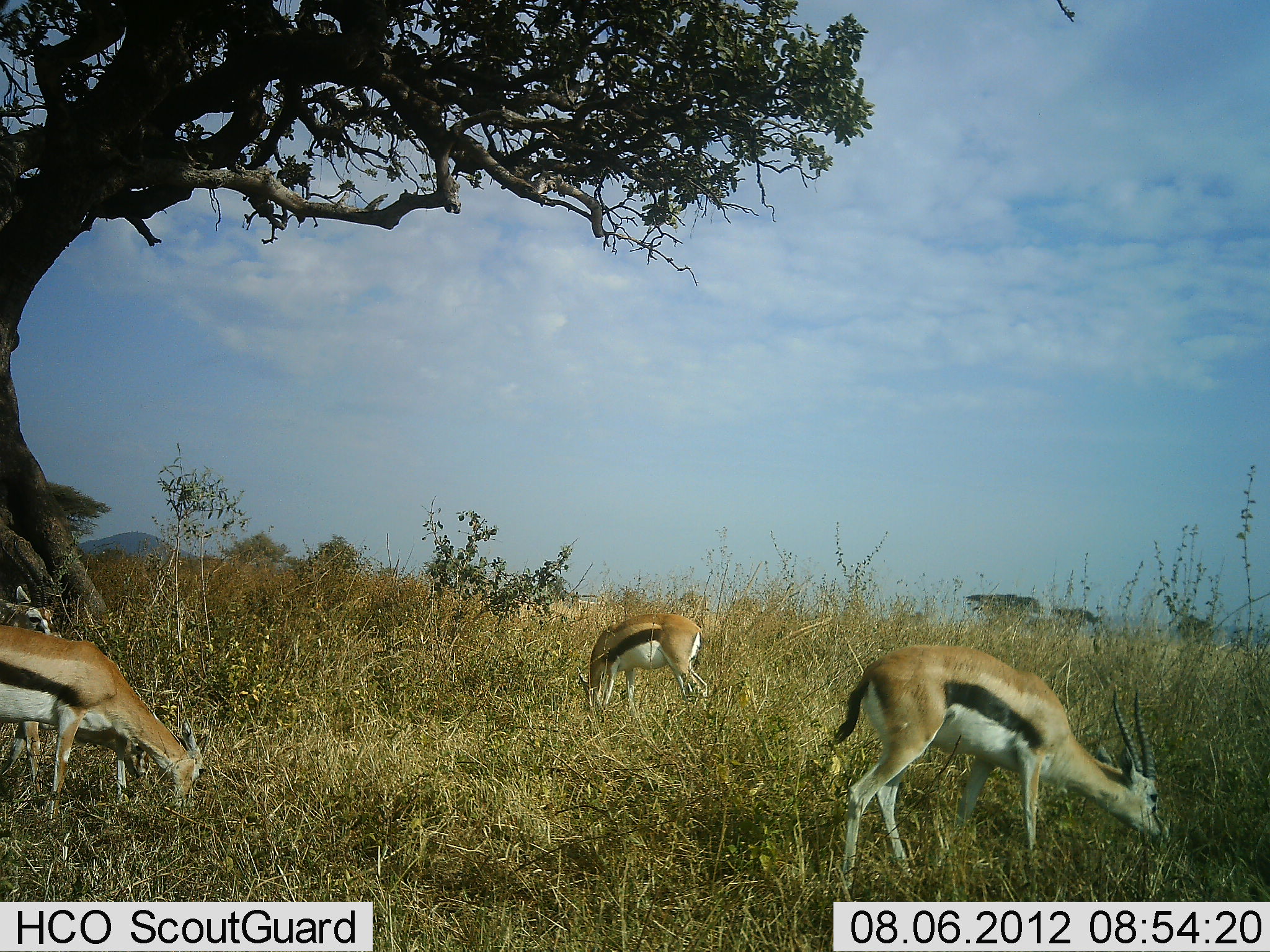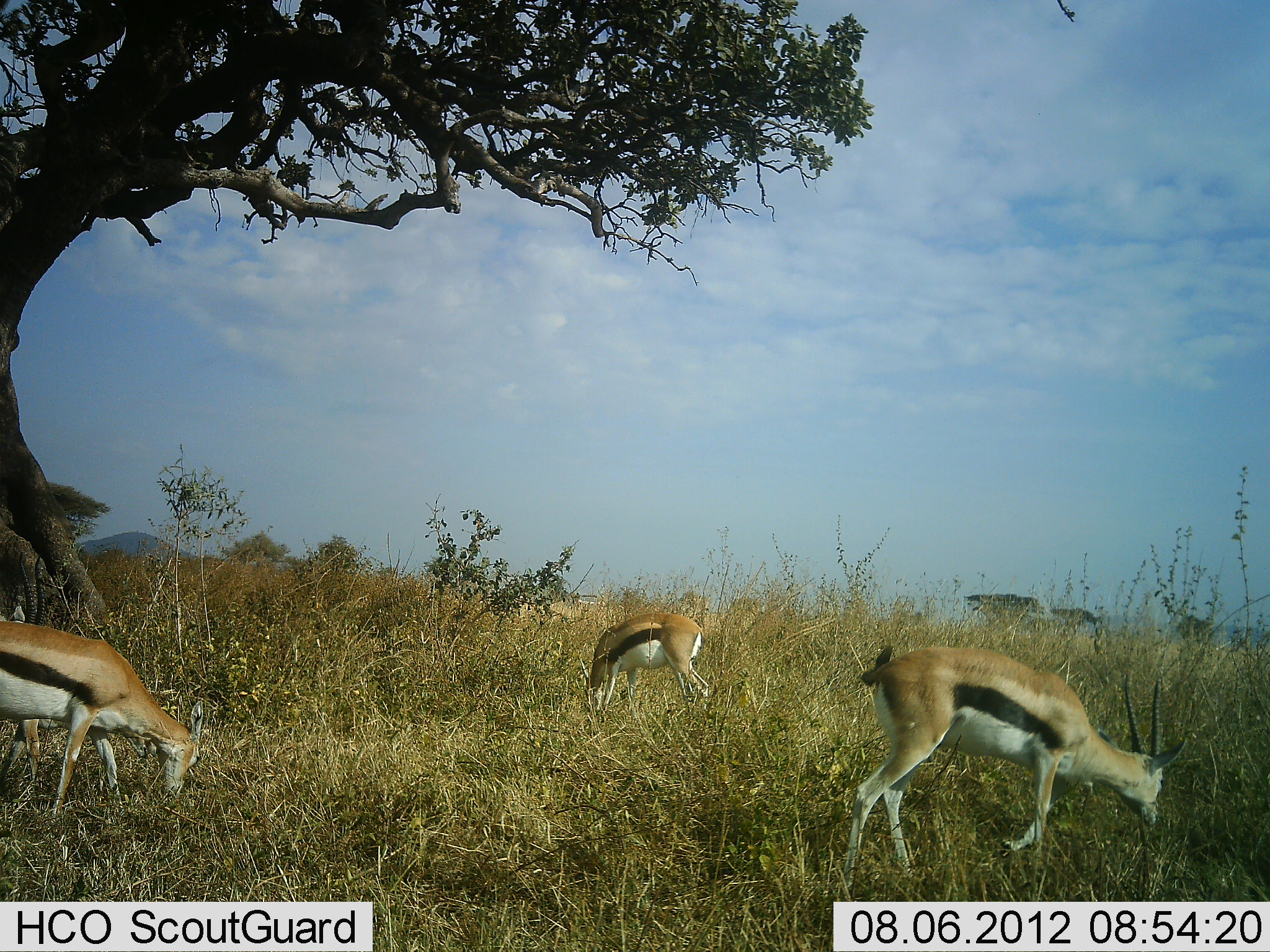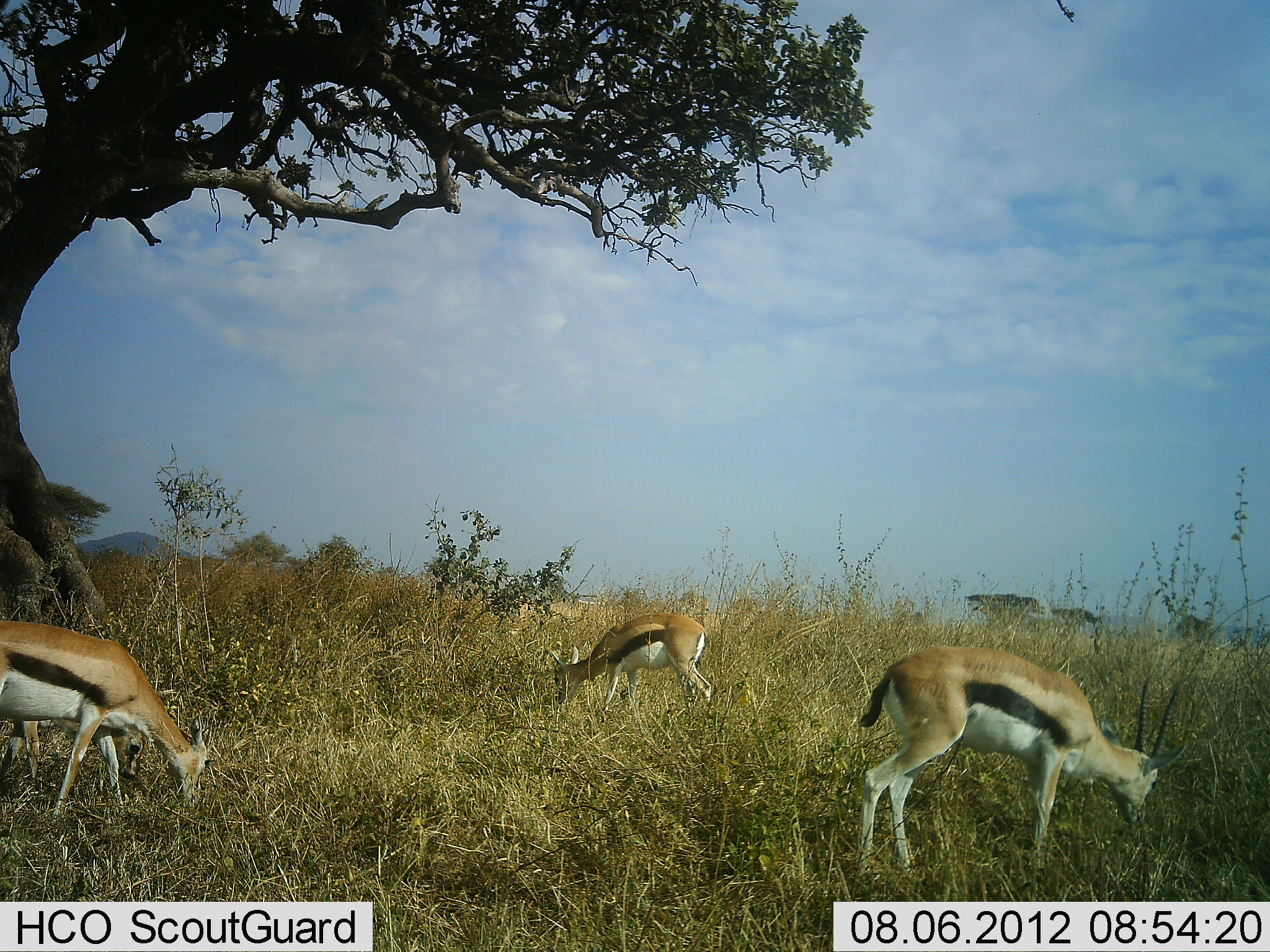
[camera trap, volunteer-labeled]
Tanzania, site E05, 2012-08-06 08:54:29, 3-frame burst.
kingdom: Animalia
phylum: Chordata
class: Mammalia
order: Artiodactyla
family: Bovidae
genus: Eudorcas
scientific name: Eudorcas thomsonii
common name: thomson's gazelle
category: gazellethomsons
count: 4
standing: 20%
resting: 0%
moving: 0%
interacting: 0%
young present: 10%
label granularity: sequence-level